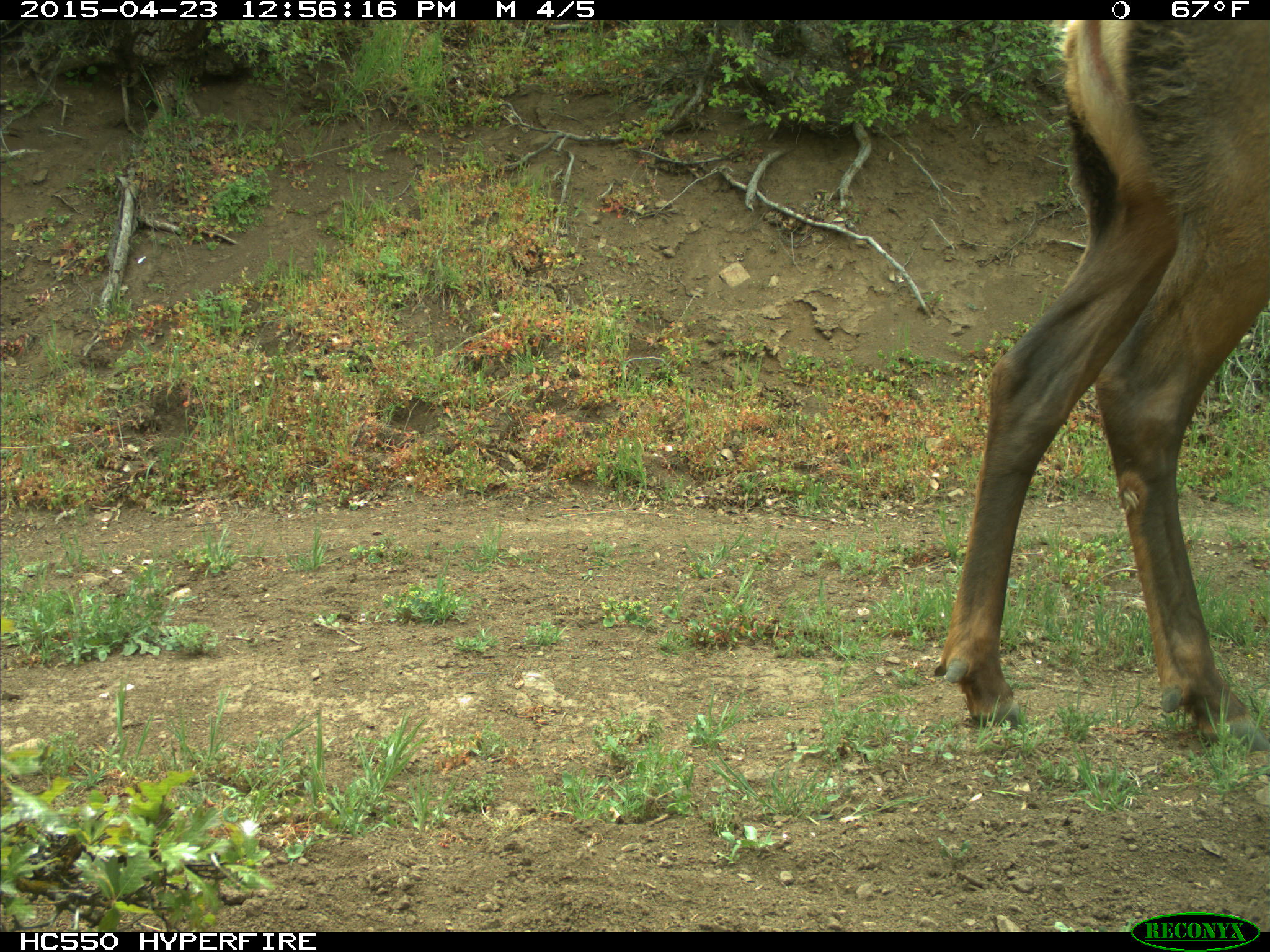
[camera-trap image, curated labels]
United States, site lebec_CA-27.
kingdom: Animalia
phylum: Chordata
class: Mammalia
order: Artiodactyla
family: Cervidae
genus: Cervus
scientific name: Cervus canadensis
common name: elk